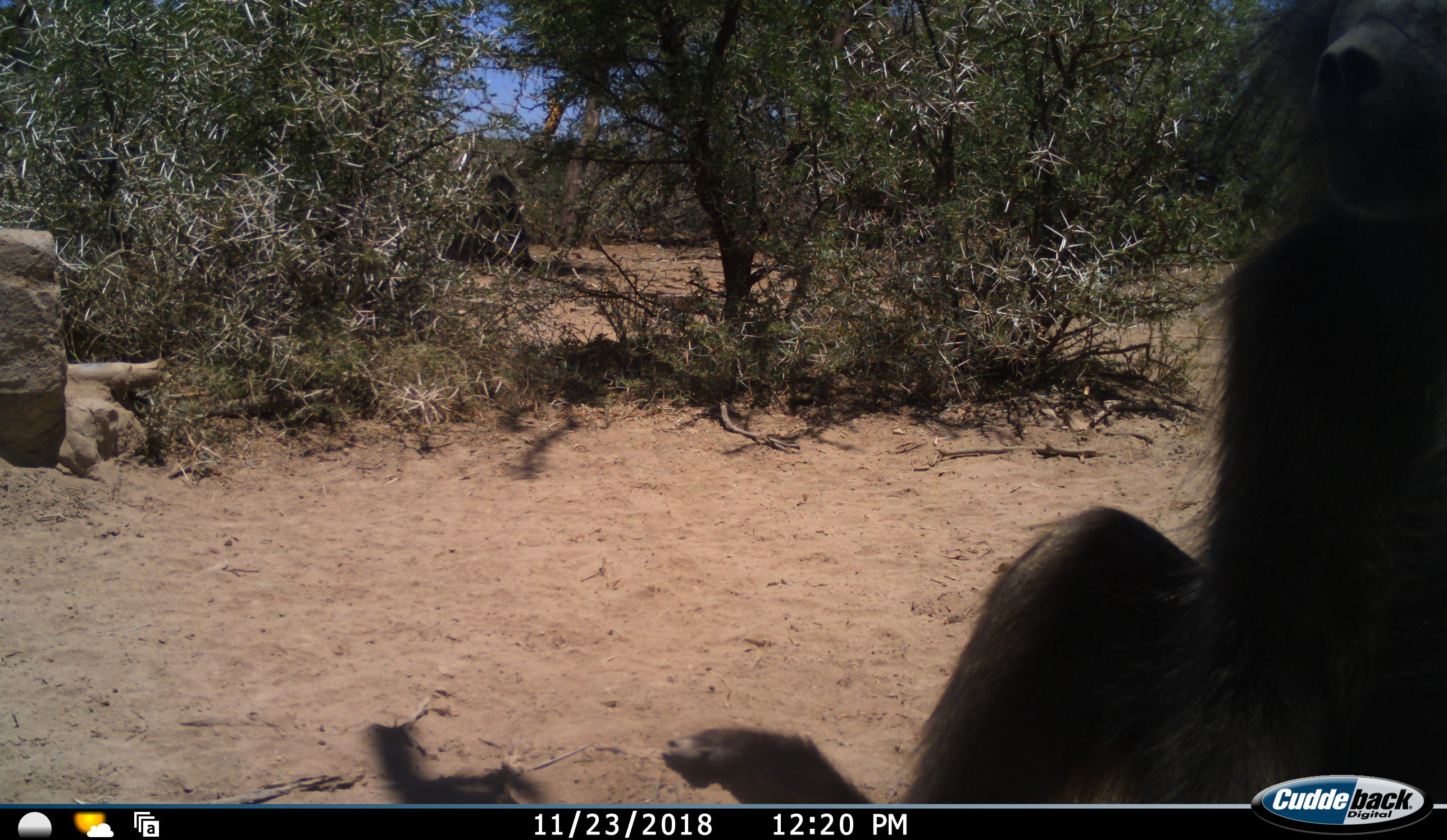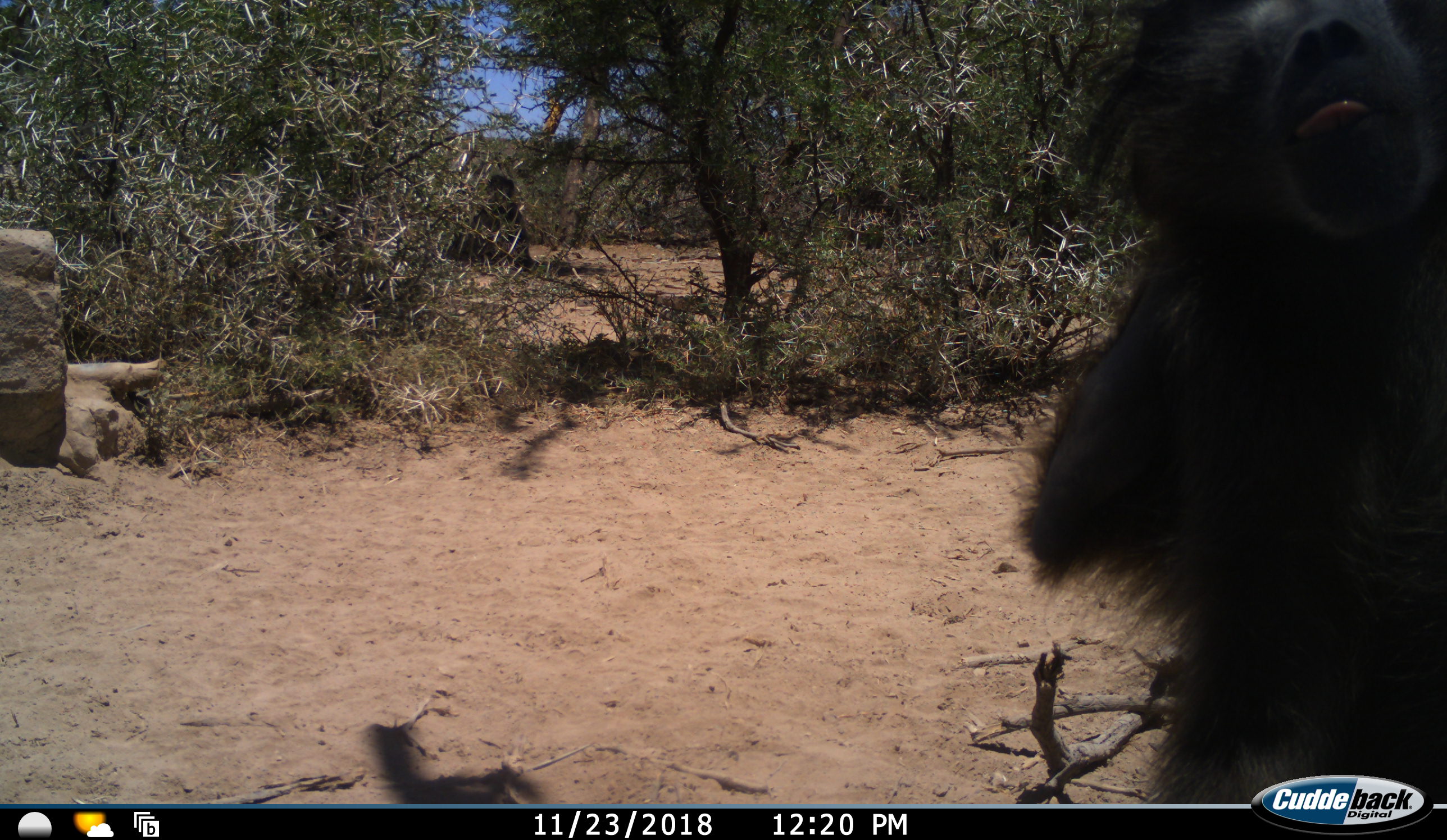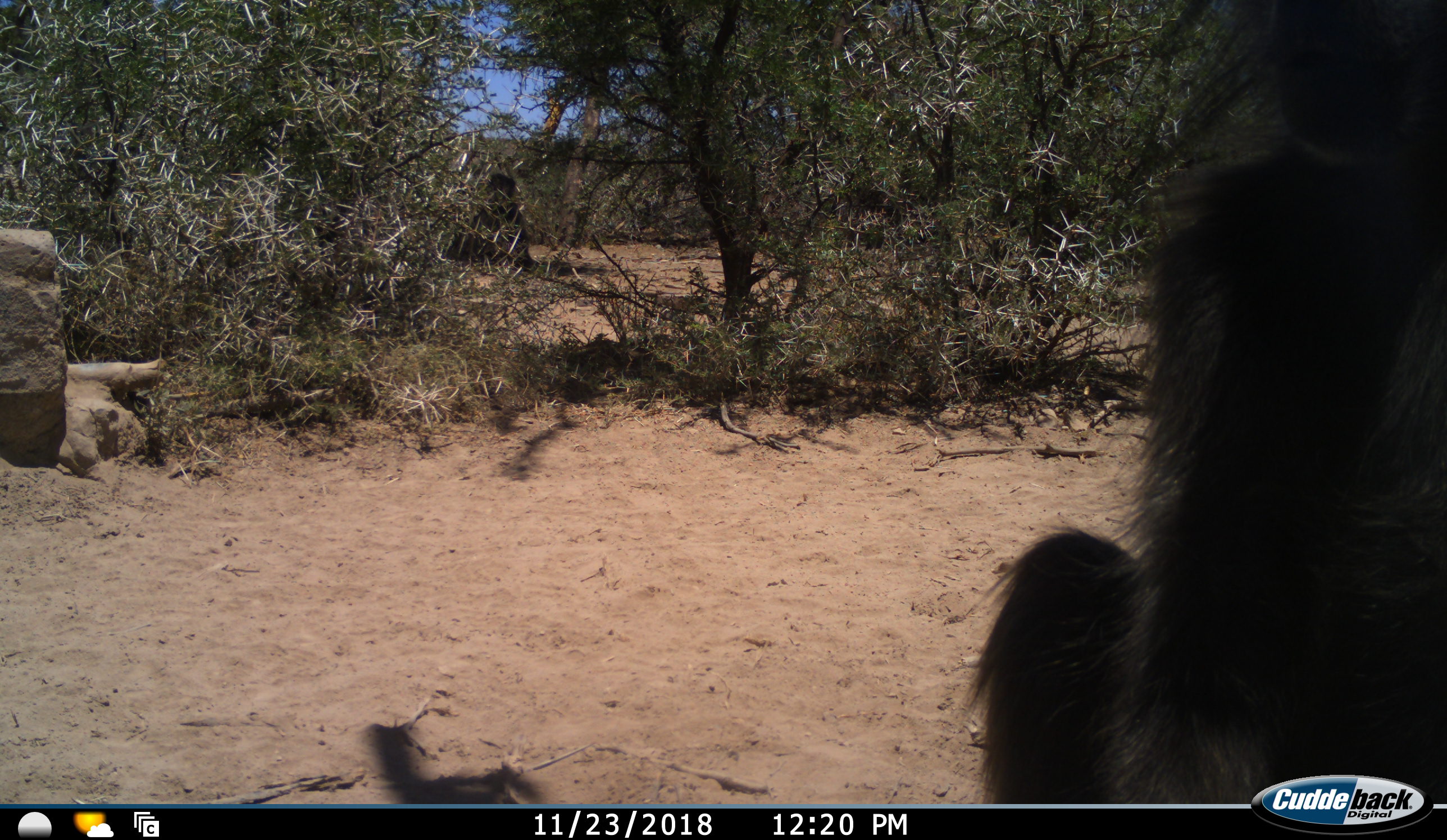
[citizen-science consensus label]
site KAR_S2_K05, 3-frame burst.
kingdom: Animalia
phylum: Chordata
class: Mammalia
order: Primates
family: Cercopithecidae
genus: Papio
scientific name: Papio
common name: baboon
Baboon (Papio), count 1. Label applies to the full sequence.